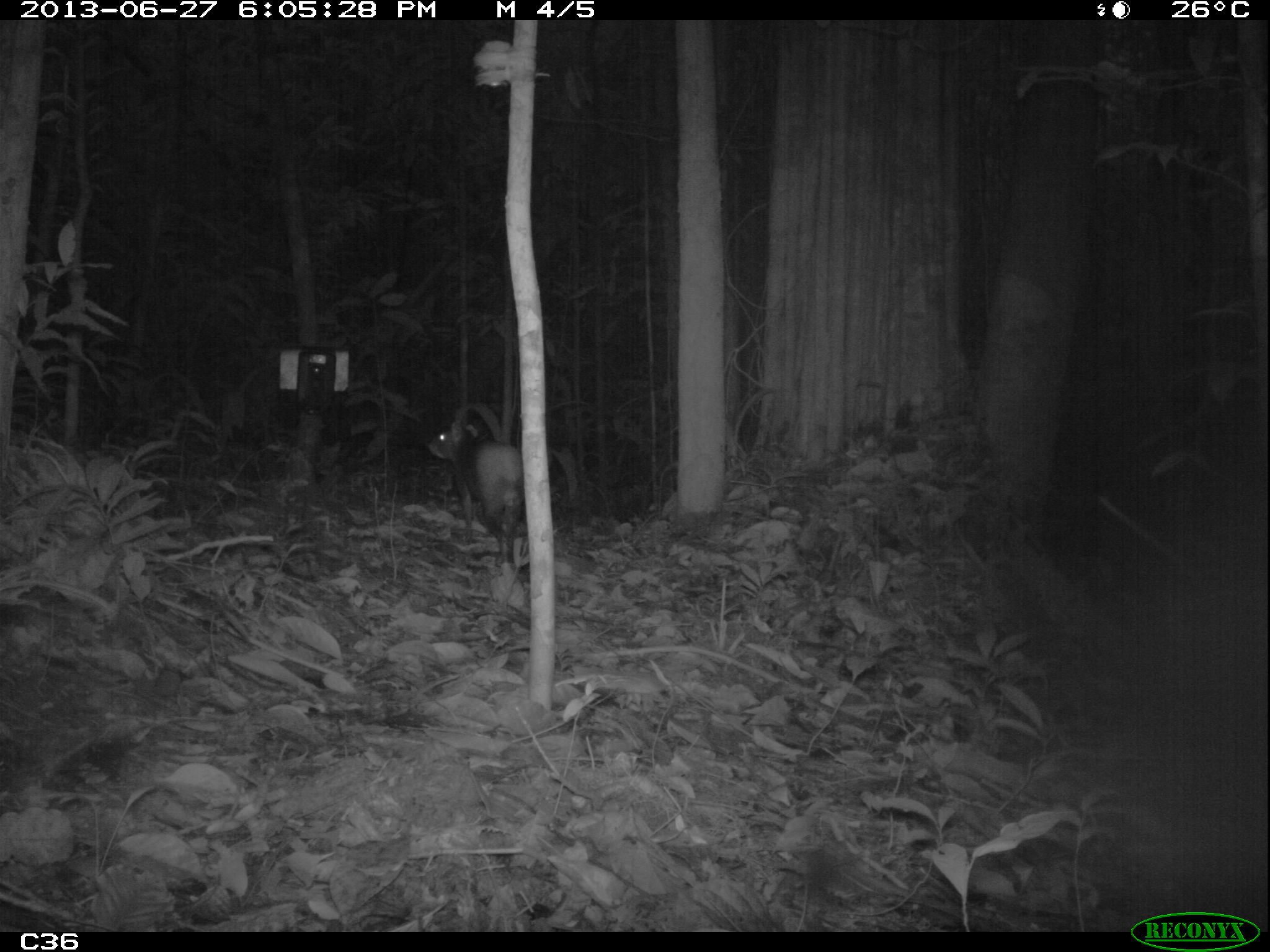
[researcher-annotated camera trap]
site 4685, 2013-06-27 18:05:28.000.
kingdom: Animalia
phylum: Chordata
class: Mammalia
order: Rodentia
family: Dasyproctidae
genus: Dasyprocta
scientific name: Dasyprocta leporina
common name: red-rumped agouti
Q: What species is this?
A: Dasyprocta leporina (red-rumped agouti).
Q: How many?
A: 1.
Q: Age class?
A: Adult.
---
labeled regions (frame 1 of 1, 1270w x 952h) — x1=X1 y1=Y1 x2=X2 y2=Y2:
dasyprocta leporina: x1=425 y1=419 x2=523 y2=570